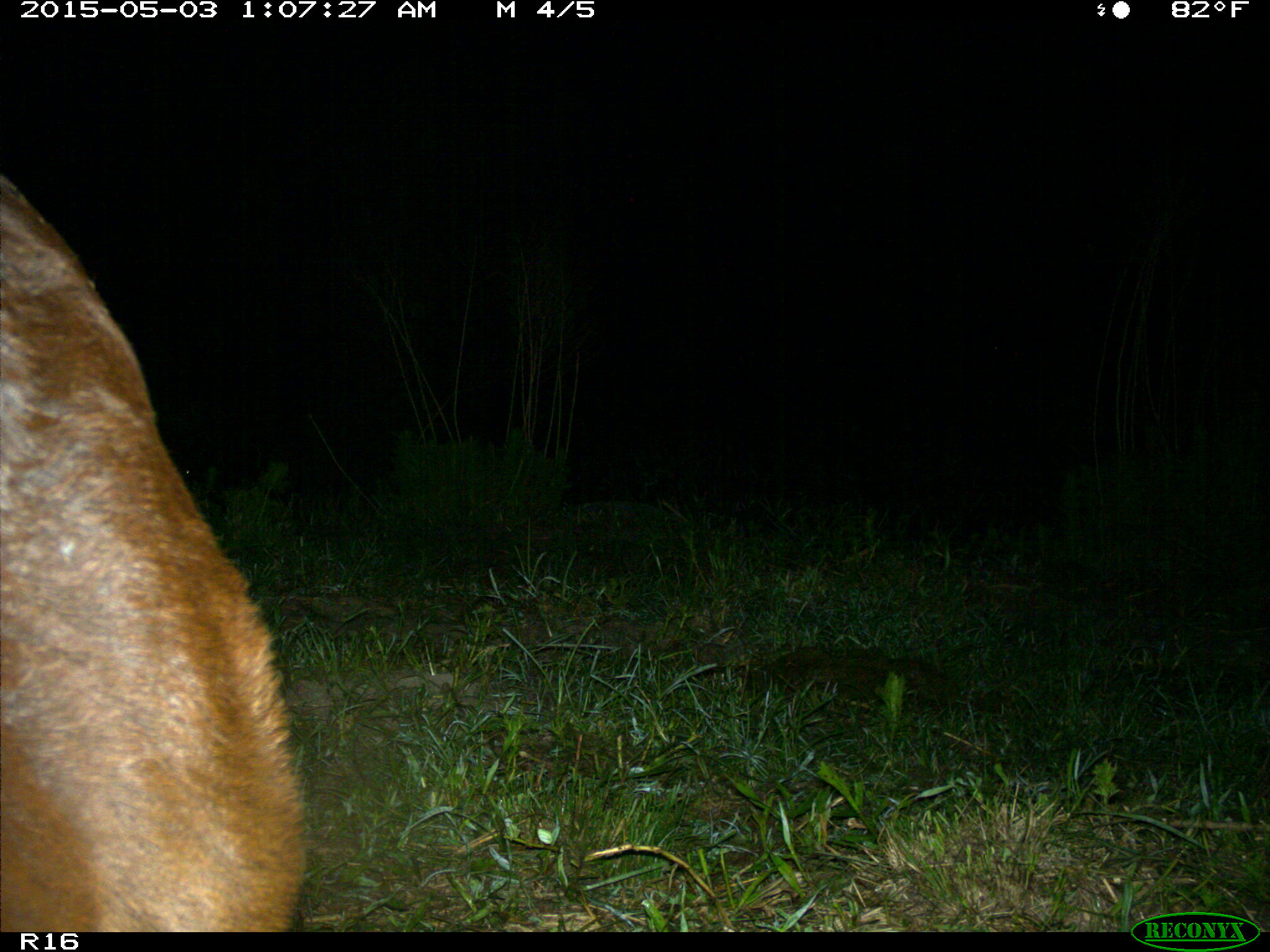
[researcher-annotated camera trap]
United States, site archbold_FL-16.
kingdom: Animalia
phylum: Chordata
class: Mammalia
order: Artiodactyla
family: Bovidae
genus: Bos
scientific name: Bos taurus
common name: domestic cow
Bos taurus (domestic cow).